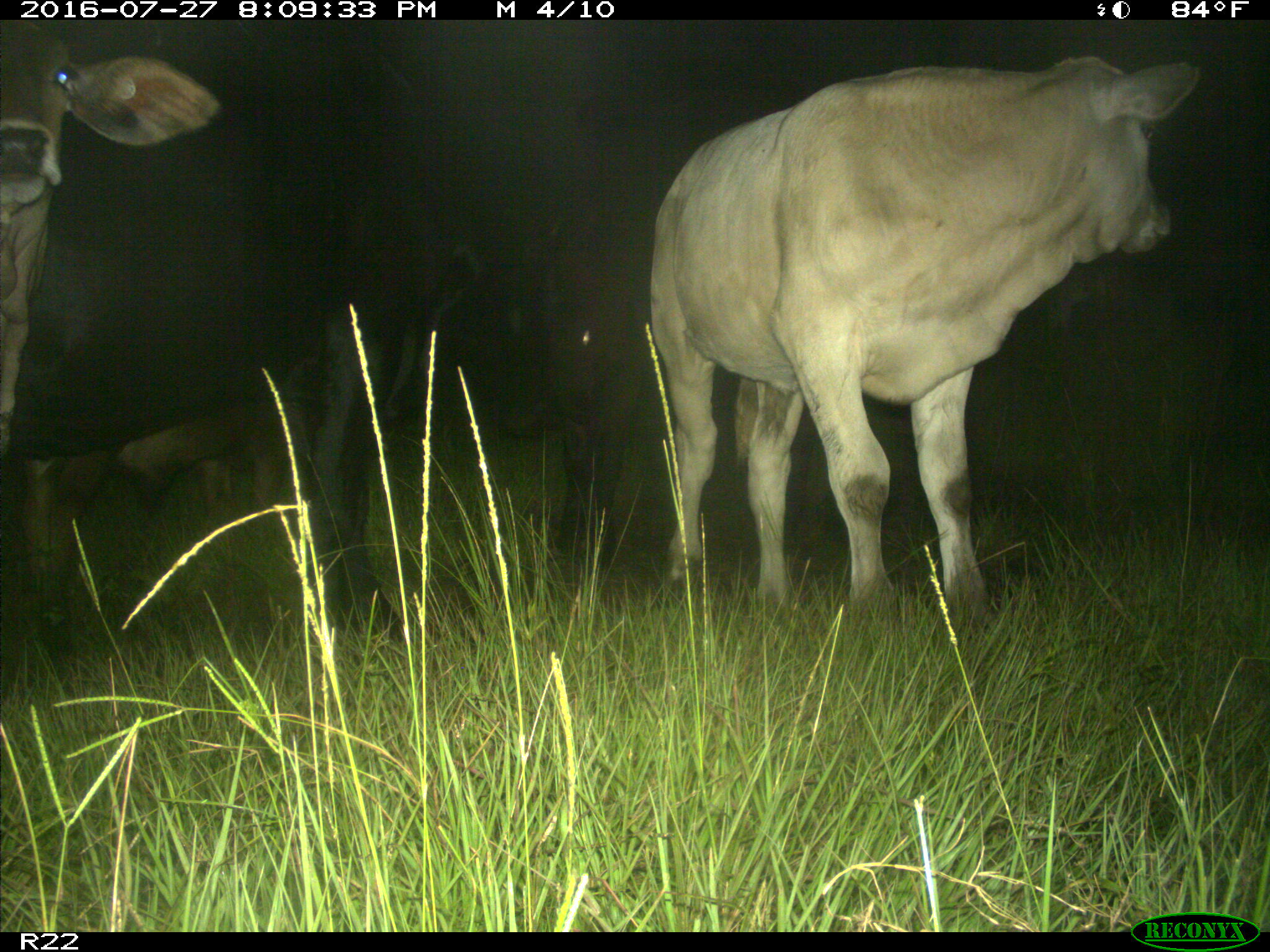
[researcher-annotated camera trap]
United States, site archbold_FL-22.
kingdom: Animalia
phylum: Chordata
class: Mammalia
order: Artiodactyla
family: Bovidae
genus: Bos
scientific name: Bos taurus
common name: domestic cow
Bos taurus (domestic cow).